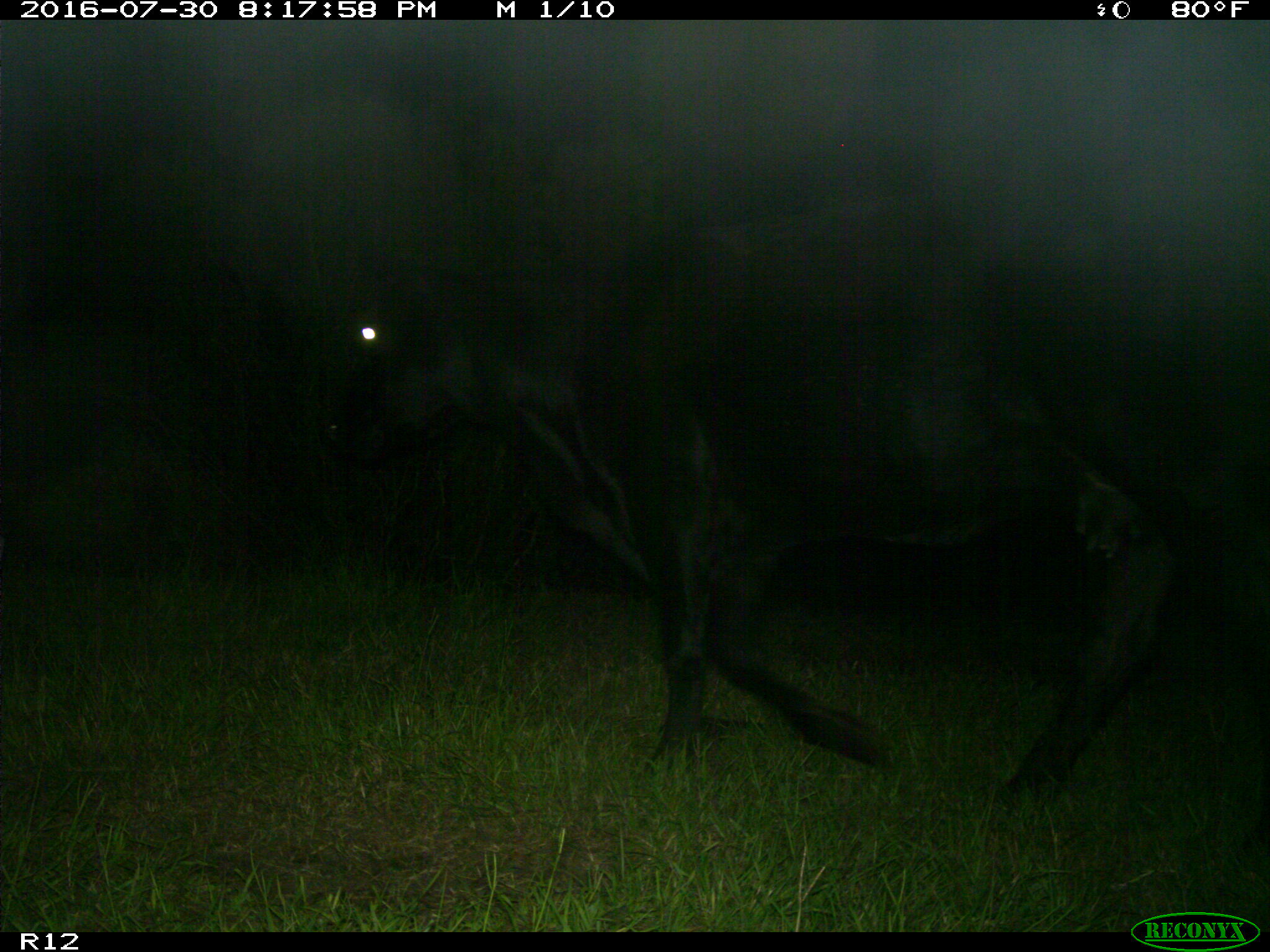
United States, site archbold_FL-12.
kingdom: Animalia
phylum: Chordata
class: Mammalia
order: Artiodactyla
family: Bovidae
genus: Bos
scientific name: Bos taurus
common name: domestic cow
Bos taurus (domestic cow).